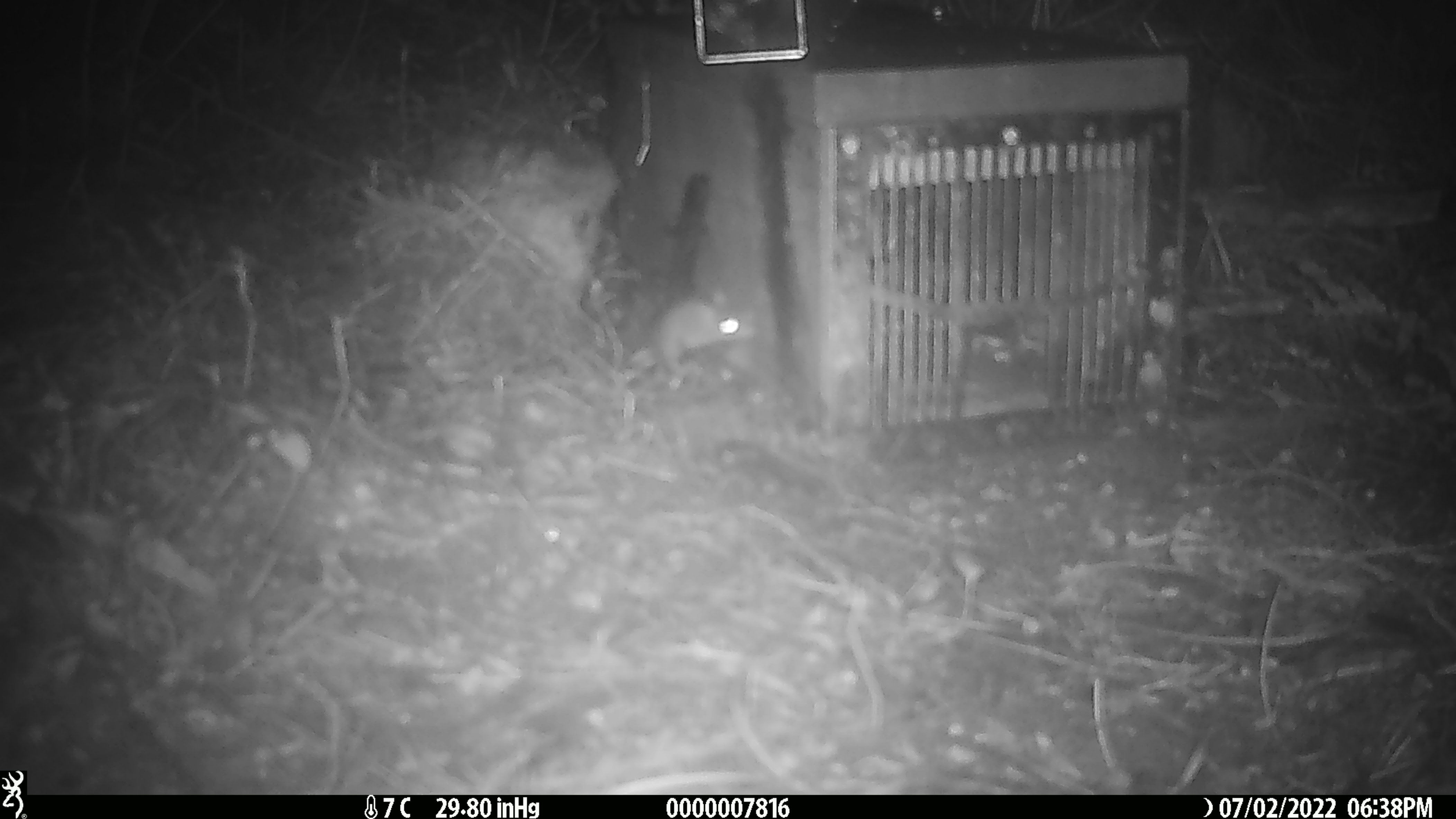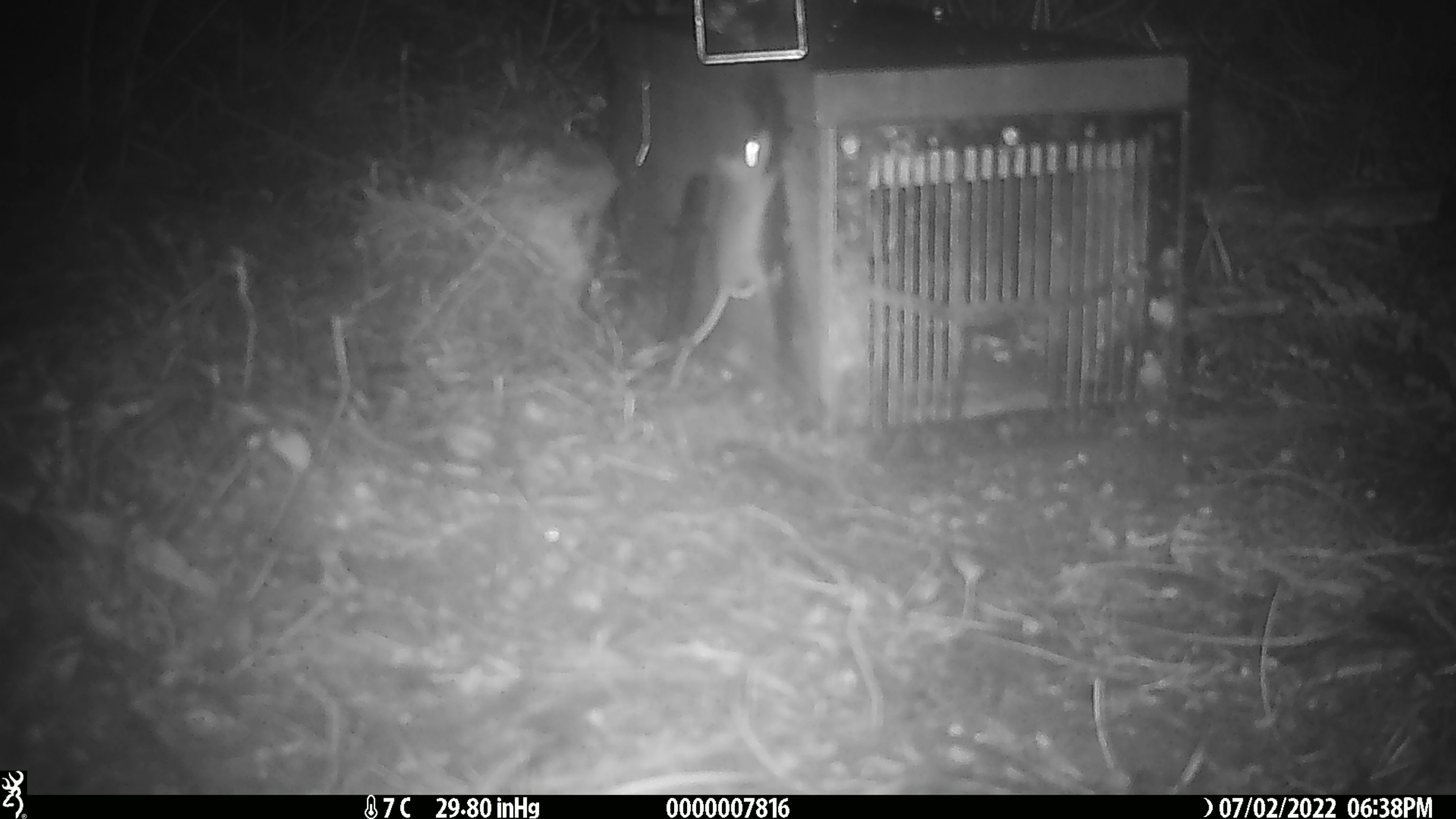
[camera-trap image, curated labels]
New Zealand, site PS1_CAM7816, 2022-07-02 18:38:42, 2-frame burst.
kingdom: Animalia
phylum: Chordata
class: Mammalia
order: Rodentia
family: Muridae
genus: Mus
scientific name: Mus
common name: mouse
Mouse (Mus).